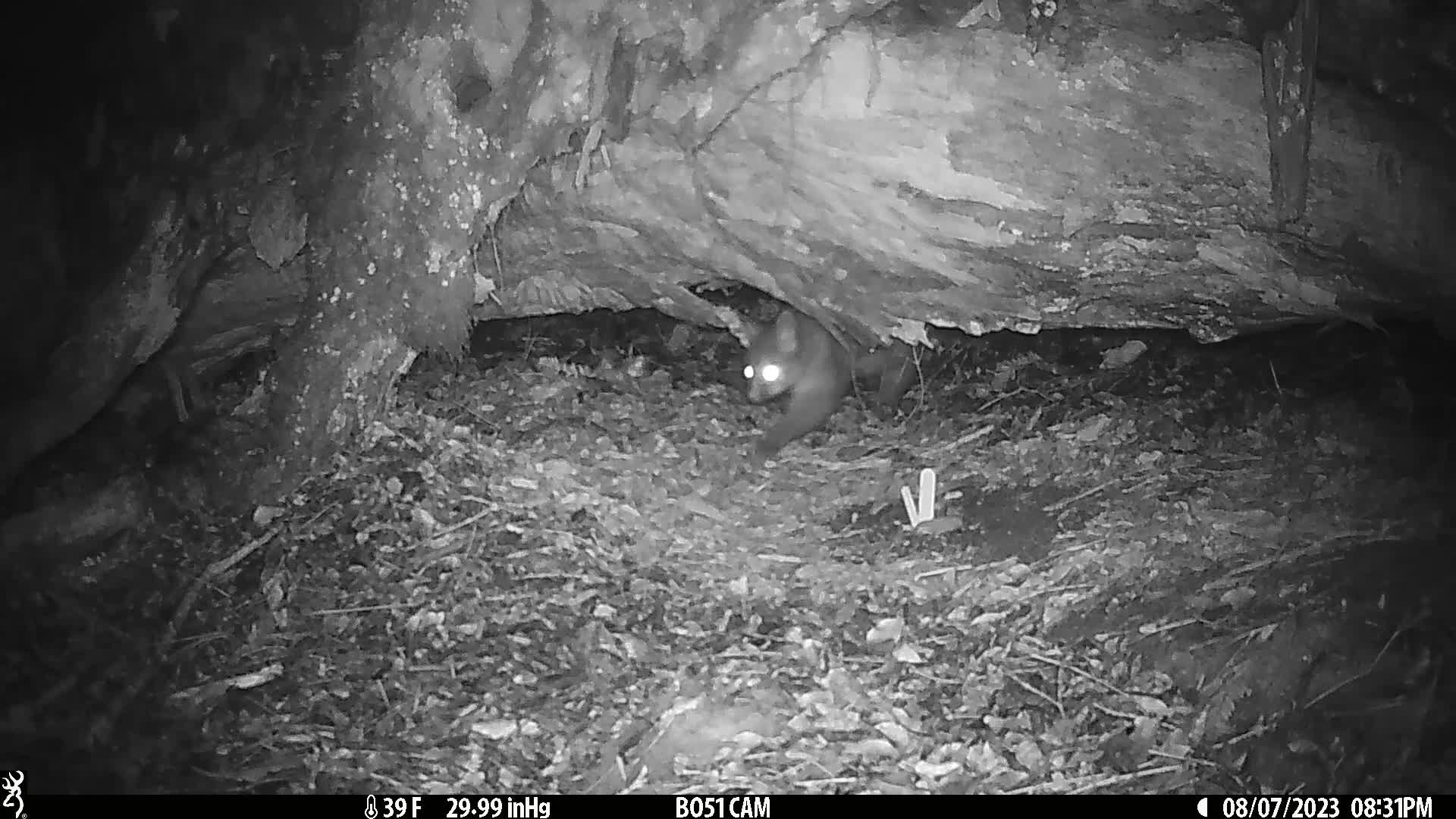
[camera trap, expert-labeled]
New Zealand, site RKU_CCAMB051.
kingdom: Animalia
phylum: Chordata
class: Mammalia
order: Diprotodontia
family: Phalangeridae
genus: Trichosurus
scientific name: Trichosurus vulpecula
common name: common brushtail possum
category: possum